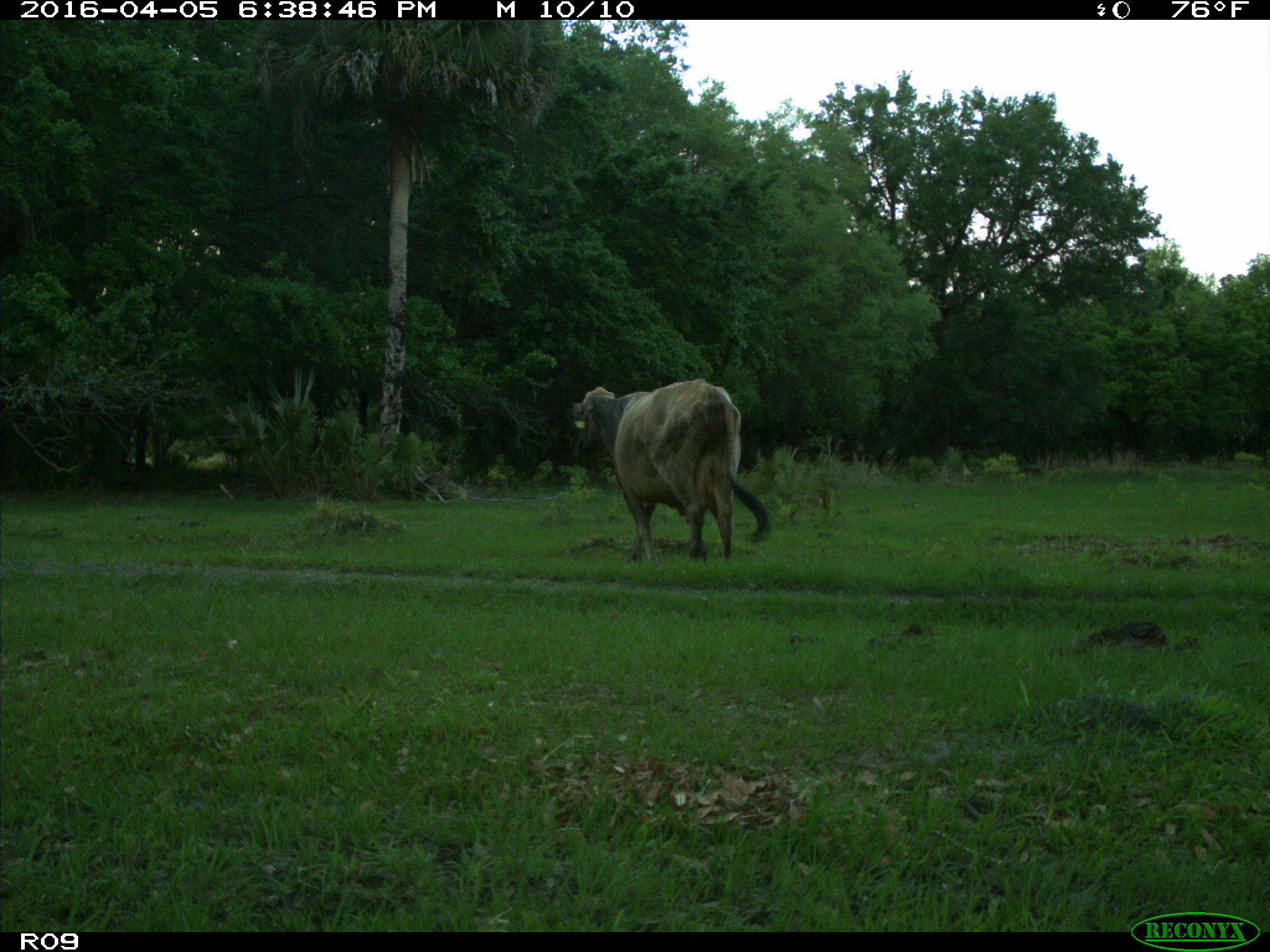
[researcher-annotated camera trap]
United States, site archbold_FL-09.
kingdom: Animalia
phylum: Chordata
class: Mammalia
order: Artiodactyla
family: Bovidae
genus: Bos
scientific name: Bos taurus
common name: domestic cow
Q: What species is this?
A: Bos taurus (domestic cow).